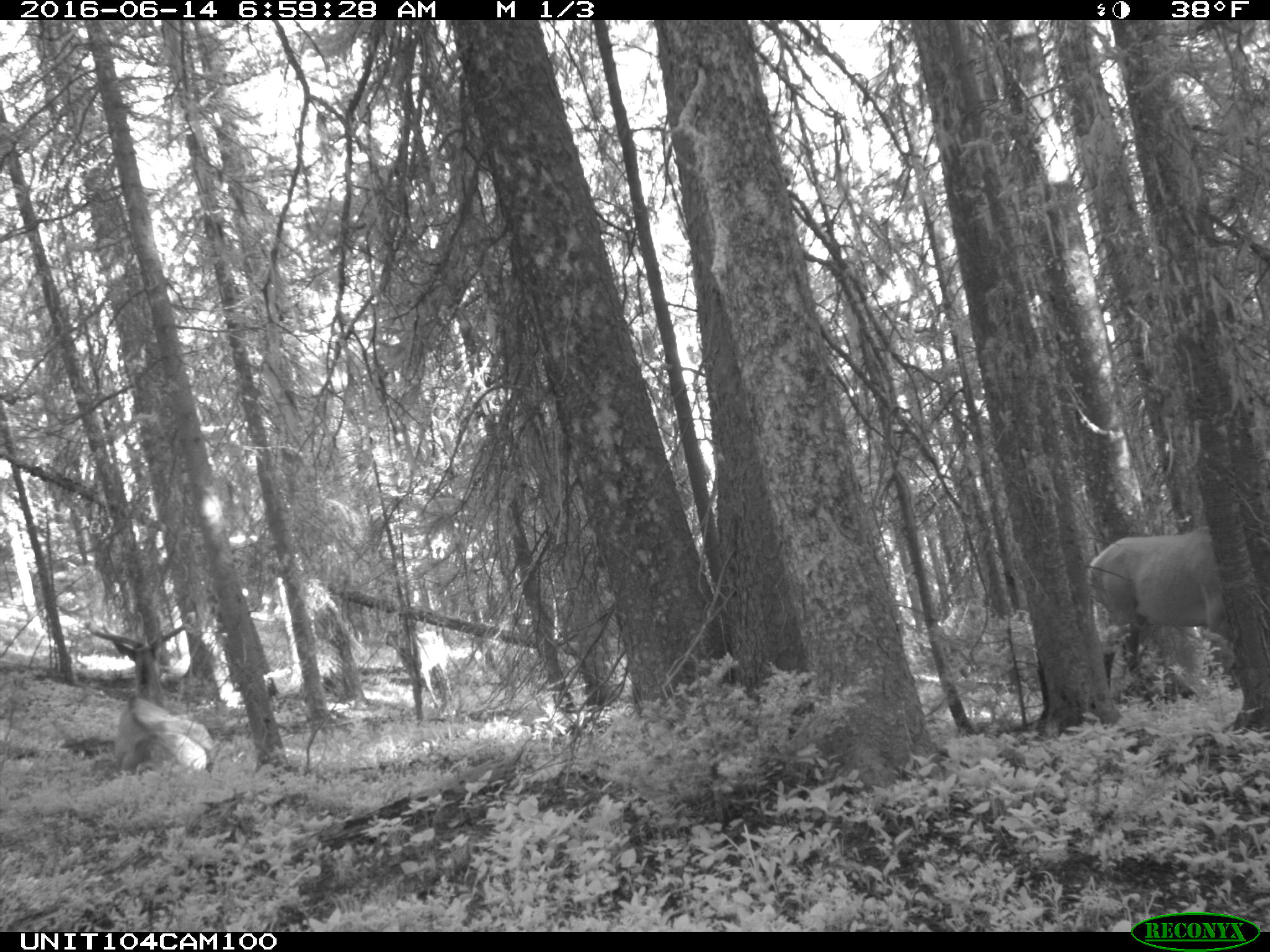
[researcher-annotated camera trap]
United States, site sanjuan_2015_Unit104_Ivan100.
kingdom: Animalia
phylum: Chordata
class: Mammalia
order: Artiodactyla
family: Cervidae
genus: Cervus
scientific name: Cervus elaphus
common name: red deer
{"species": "Cervus elaphus (red deer)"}